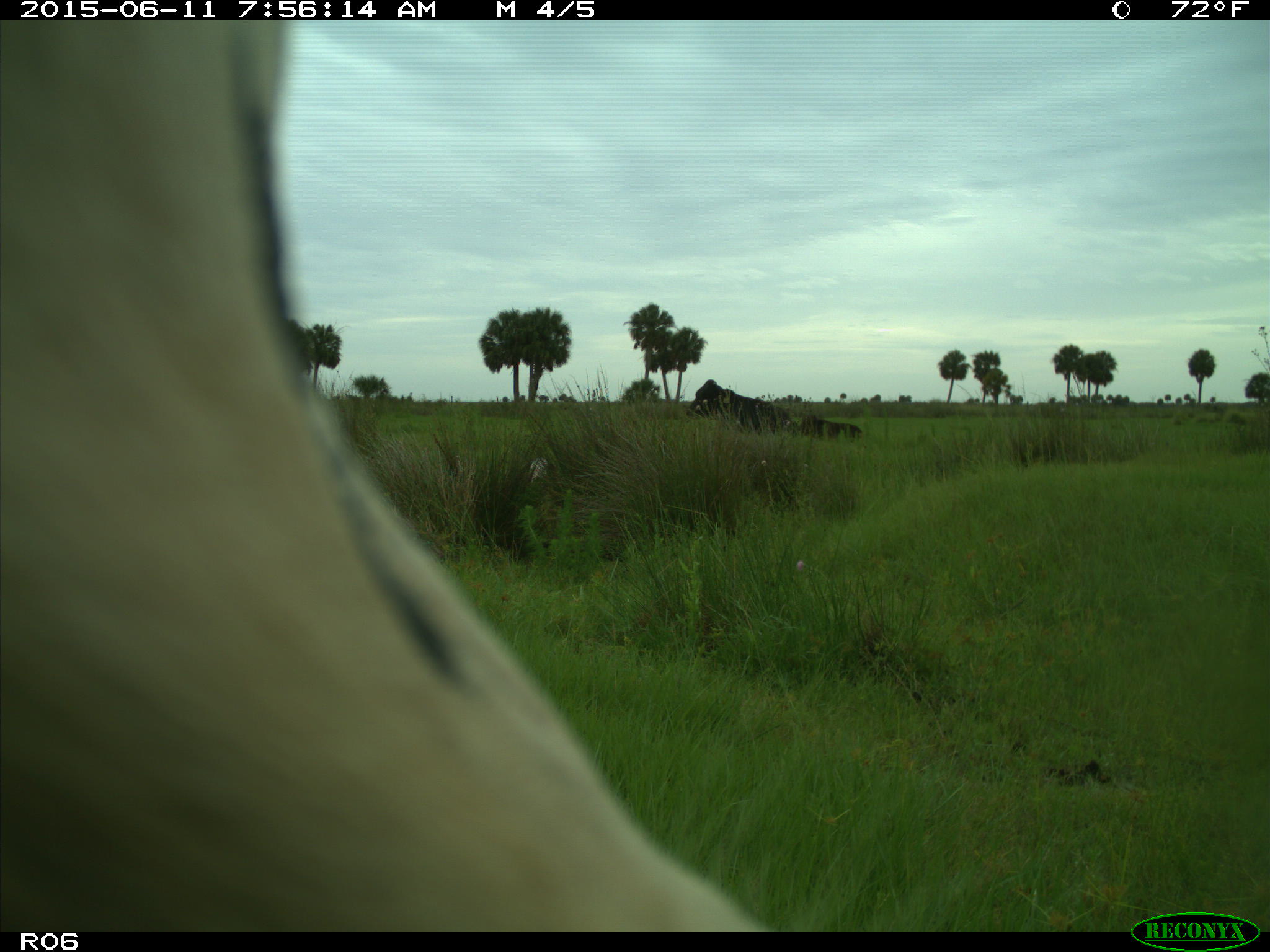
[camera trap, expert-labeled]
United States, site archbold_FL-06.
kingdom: Animalia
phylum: Chordata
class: Mammalia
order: Artiodactyla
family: Bovidae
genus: Bos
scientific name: Bos taurus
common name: domestic cow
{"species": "Bos taurus (domestic cow)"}